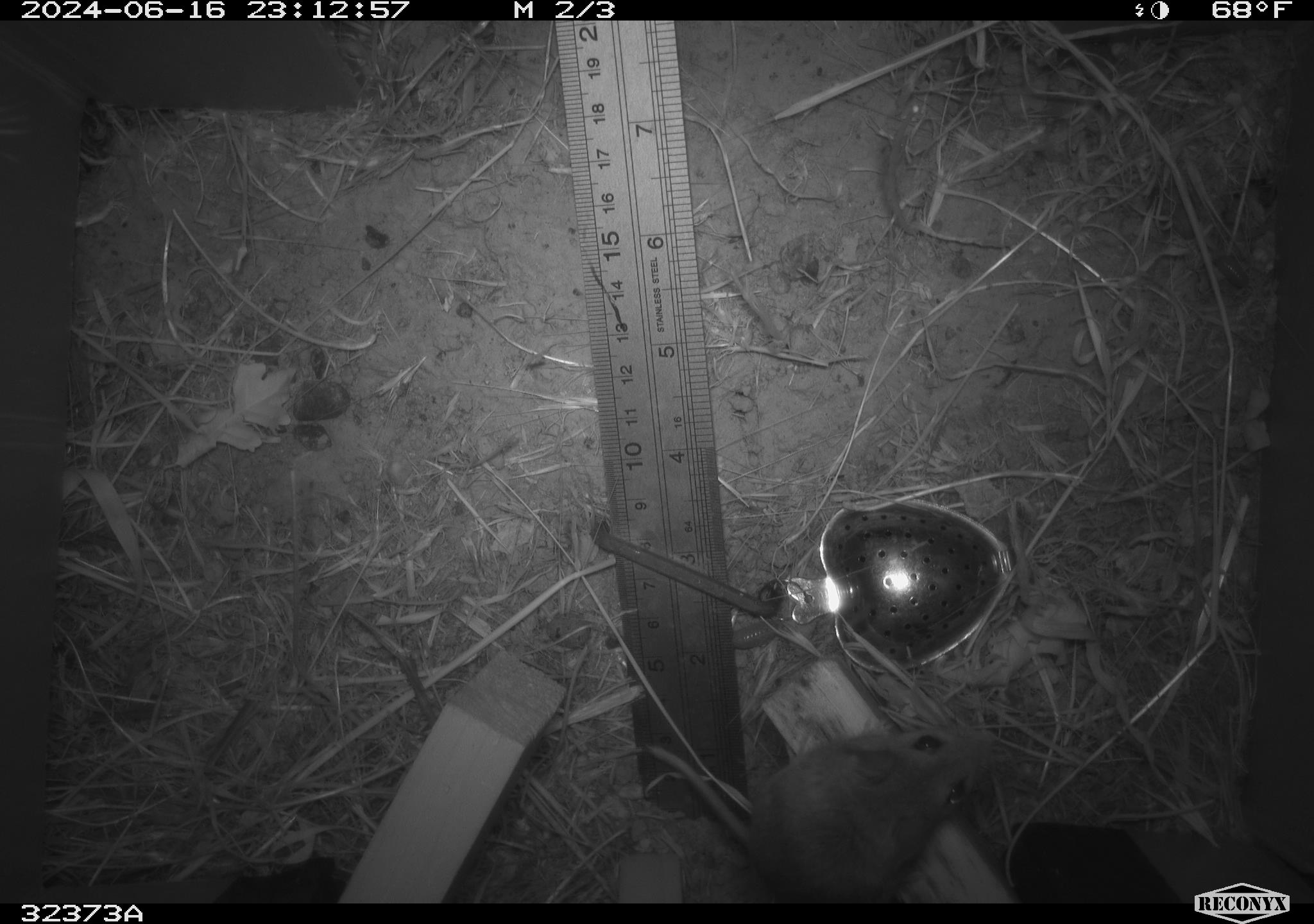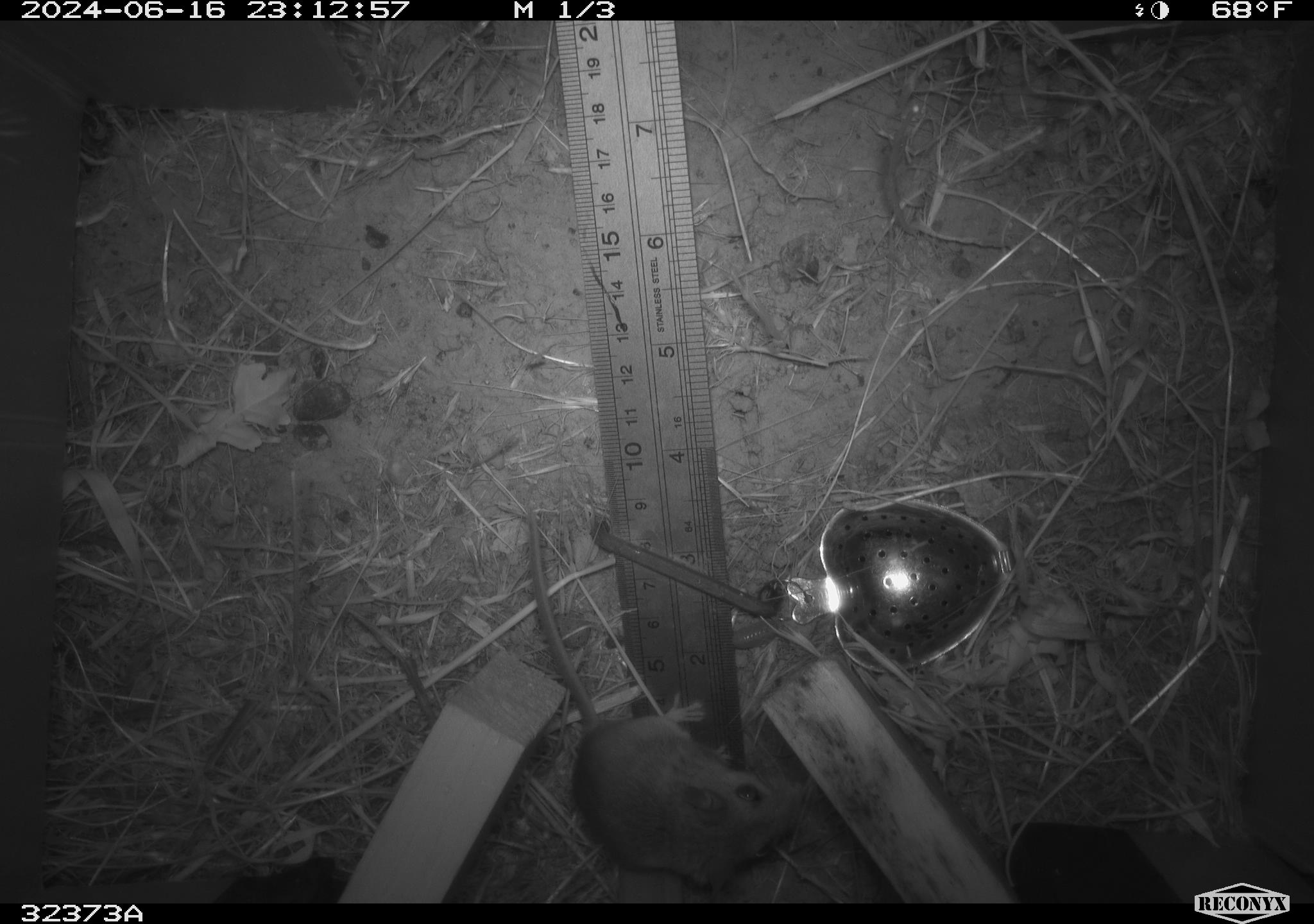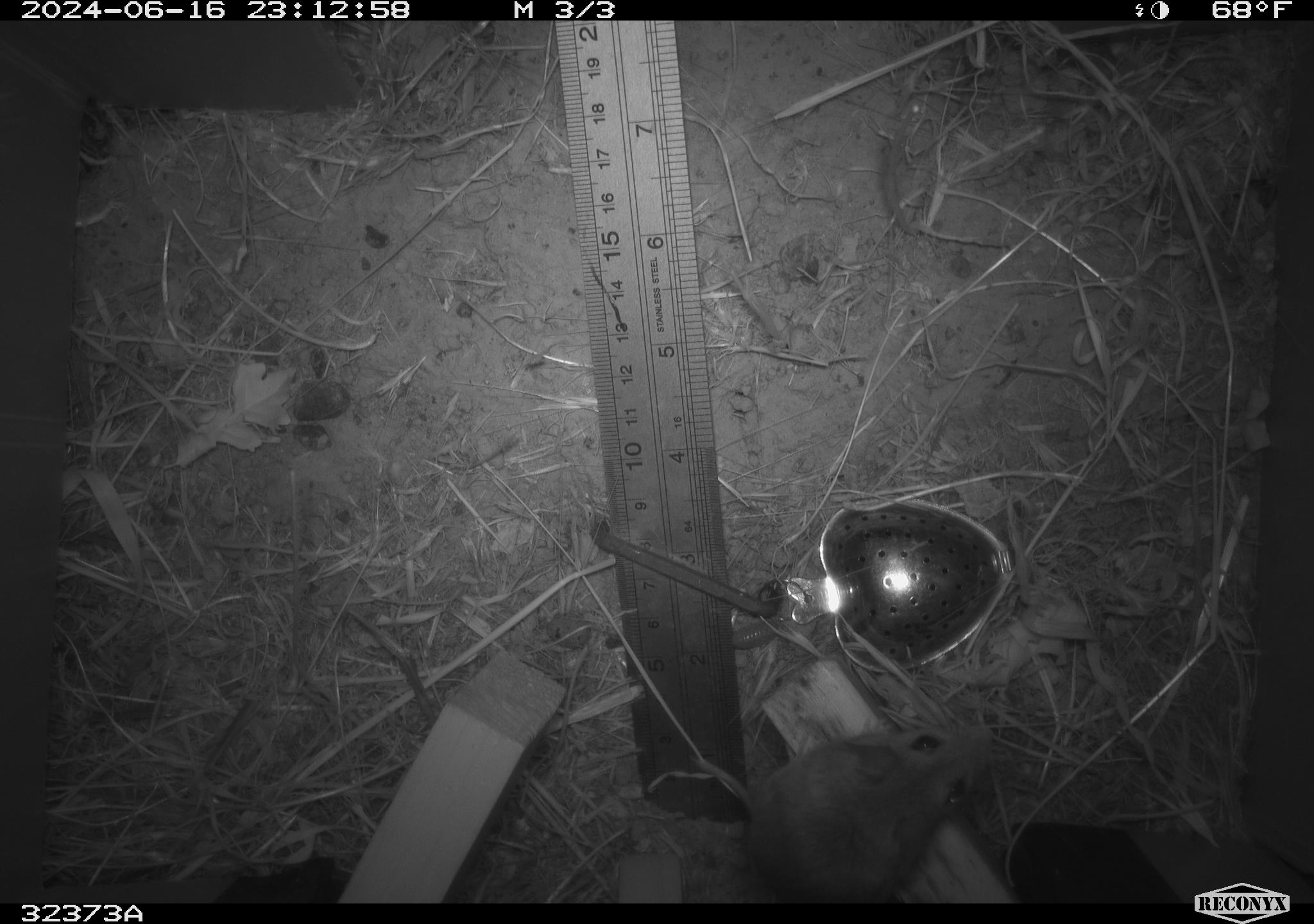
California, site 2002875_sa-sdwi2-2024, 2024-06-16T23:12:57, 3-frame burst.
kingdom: Animalia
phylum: Chordata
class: Mammalia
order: Rodentia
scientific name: Rodentia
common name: mouse species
Mouse species (Rodentia).